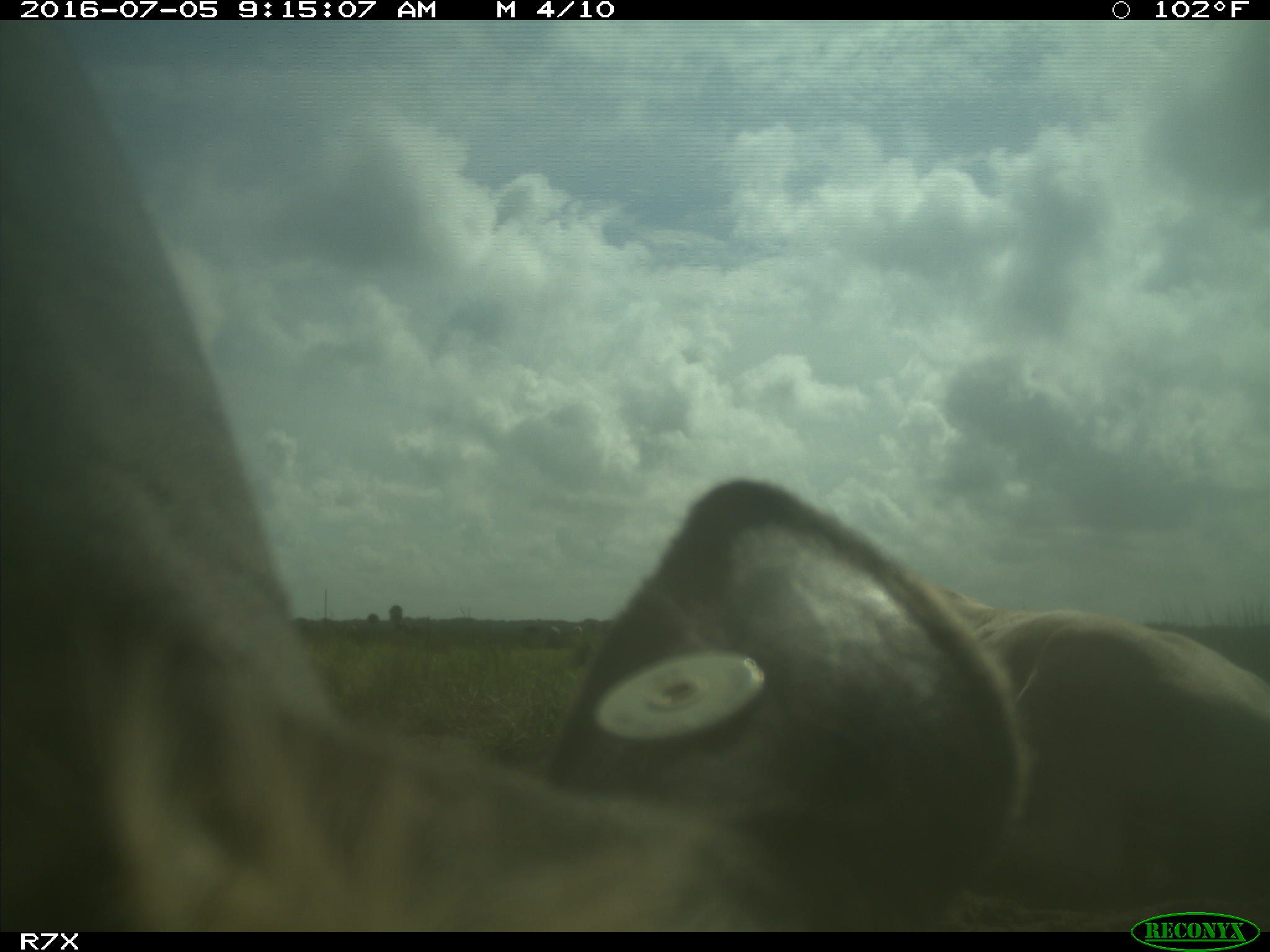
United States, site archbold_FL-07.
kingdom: Animalia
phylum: Chordata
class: Mammalia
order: Artiodactyla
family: Bovidae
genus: Bos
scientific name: Bos taurus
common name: domestic cow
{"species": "Bos taurus (domestic cow)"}